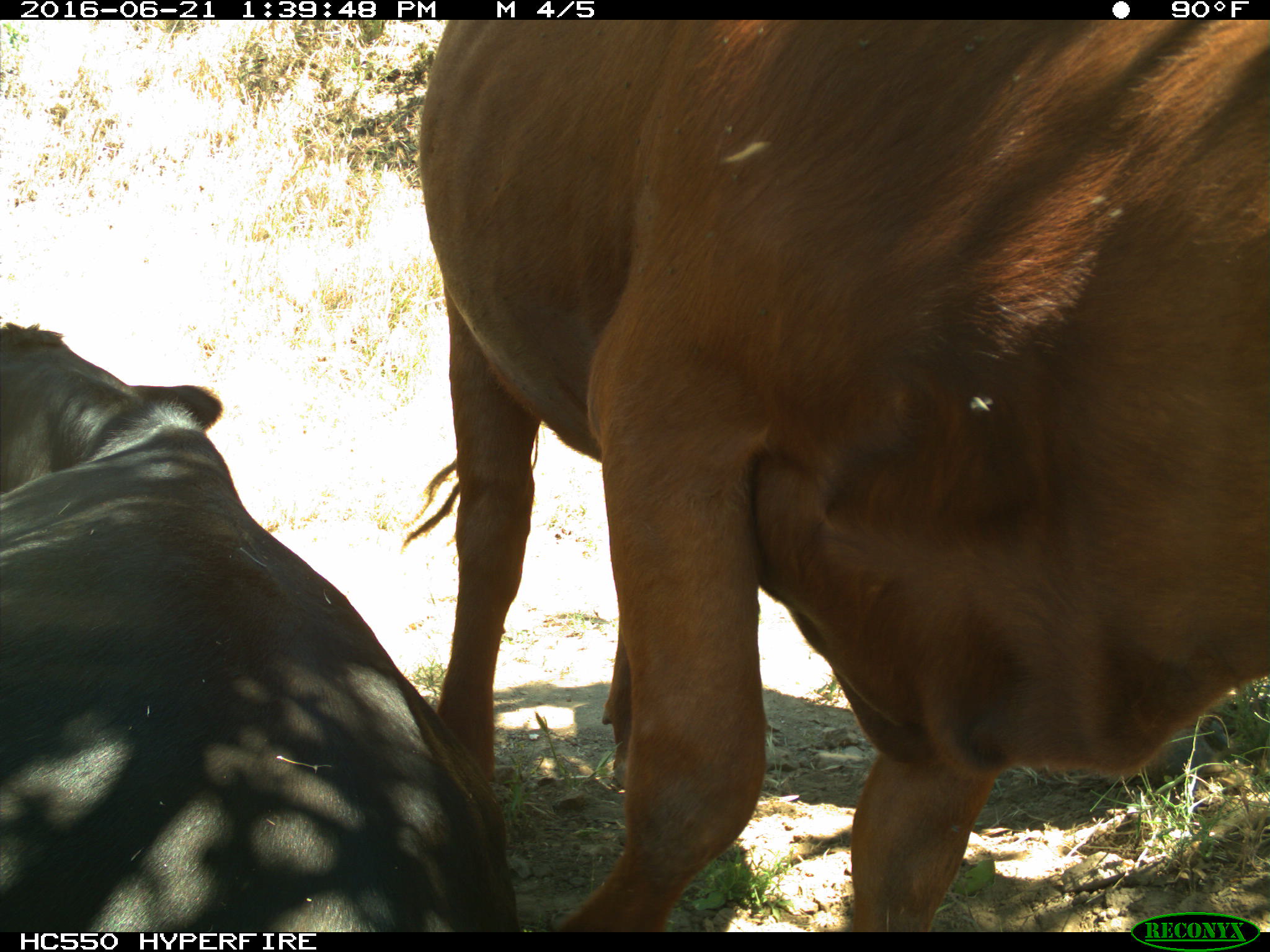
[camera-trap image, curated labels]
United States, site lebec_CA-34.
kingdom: Animalia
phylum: Chordata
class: Mammalia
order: Artiodactyla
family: Bovidae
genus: Bos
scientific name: Bos taurus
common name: domestic cow